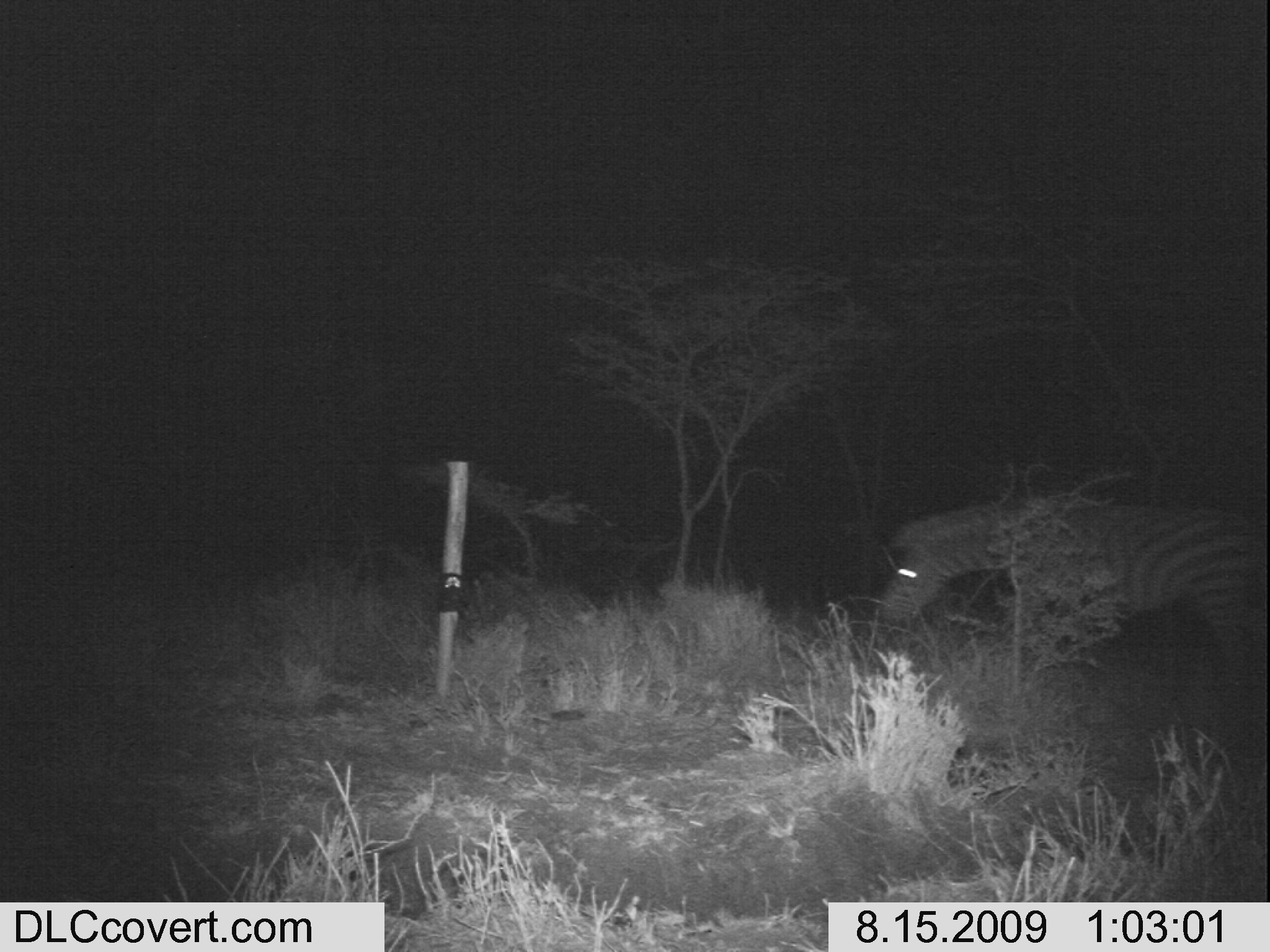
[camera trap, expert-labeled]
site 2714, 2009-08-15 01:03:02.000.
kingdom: Animalia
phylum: Chordata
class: Mammalia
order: Perissodactyla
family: Equidae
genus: Equus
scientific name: Equus quagga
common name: plains zebra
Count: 1.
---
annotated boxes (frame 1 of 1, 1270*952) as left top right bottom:
equus quagga: 874 491 1264 737